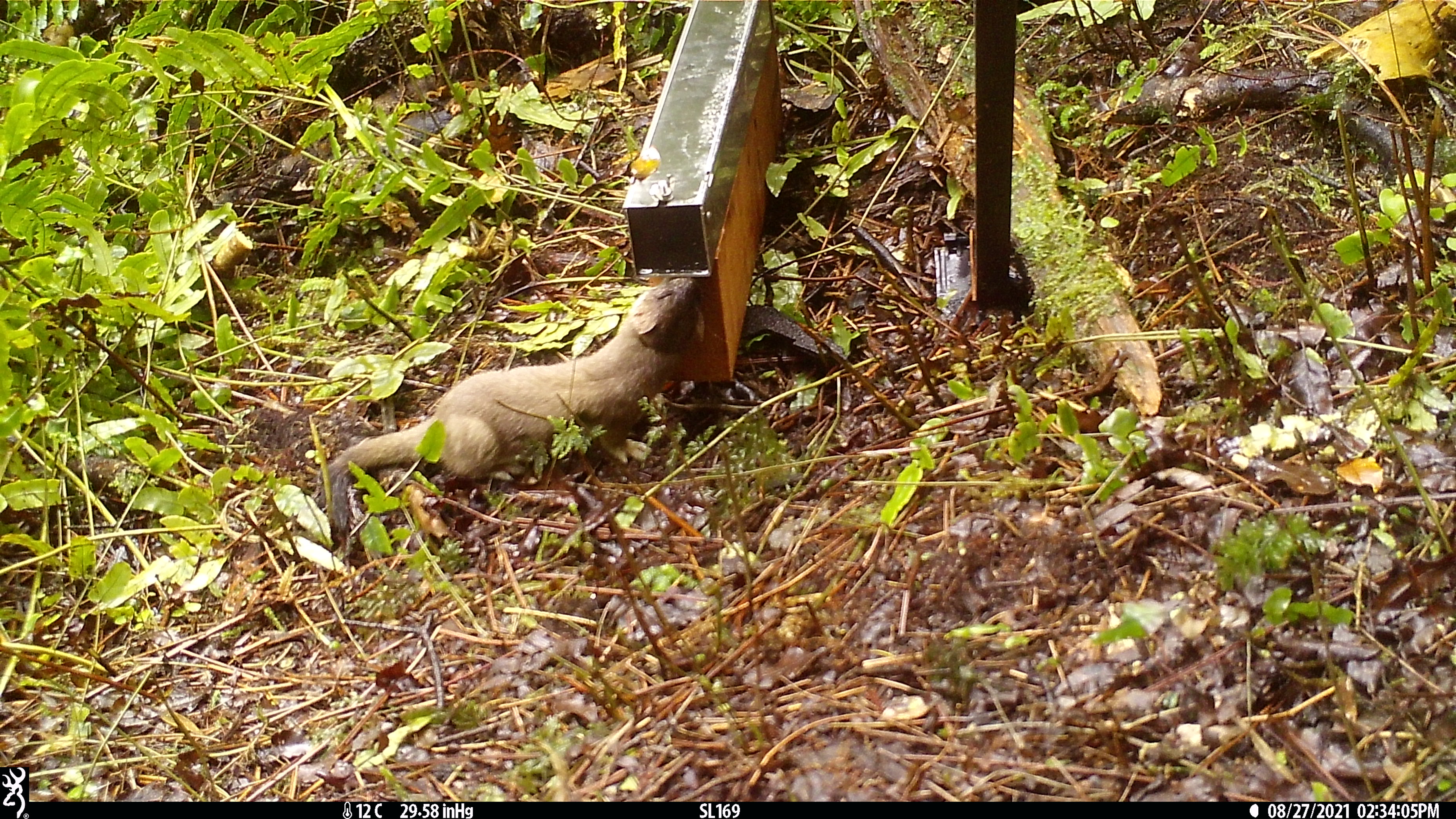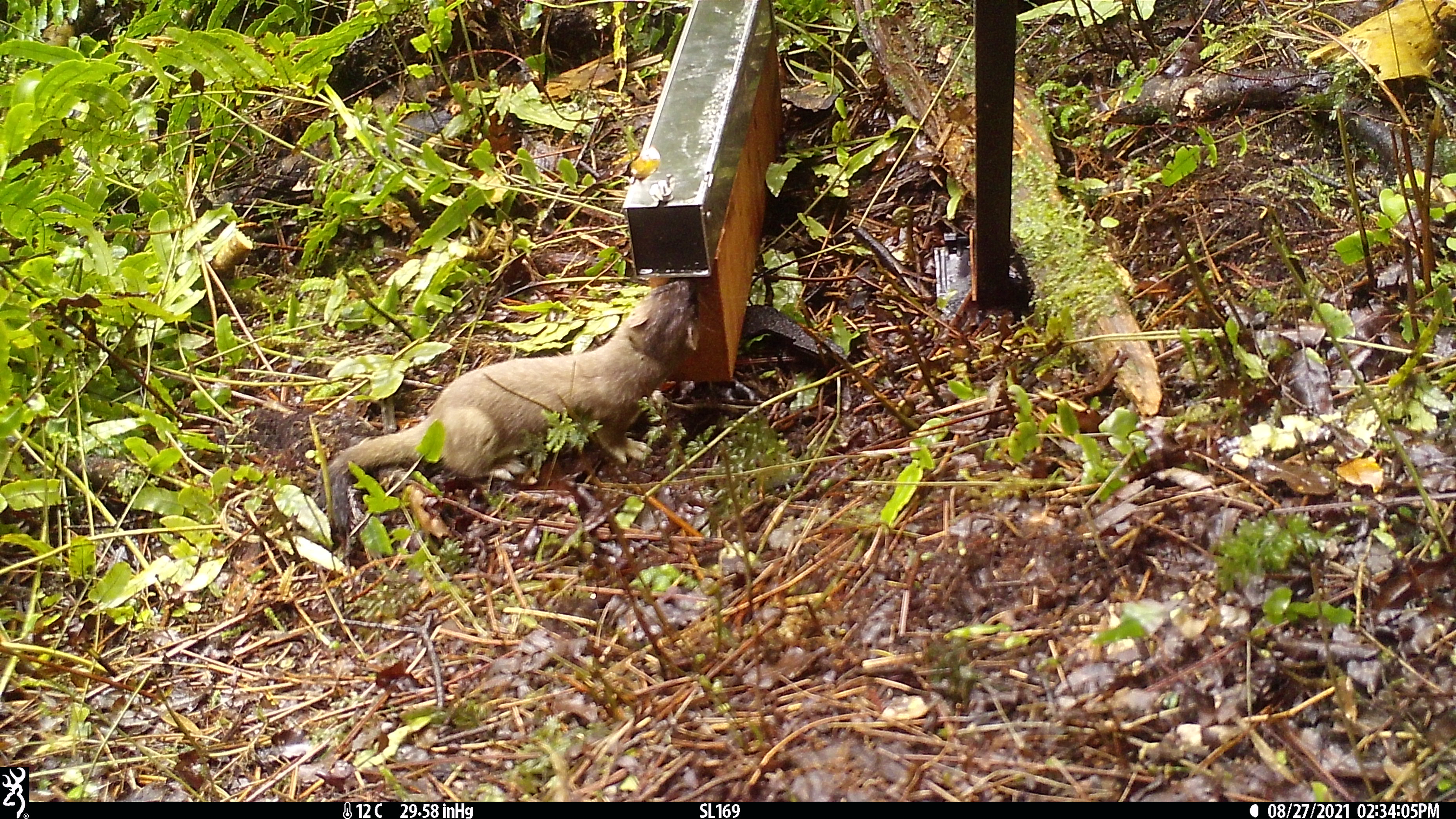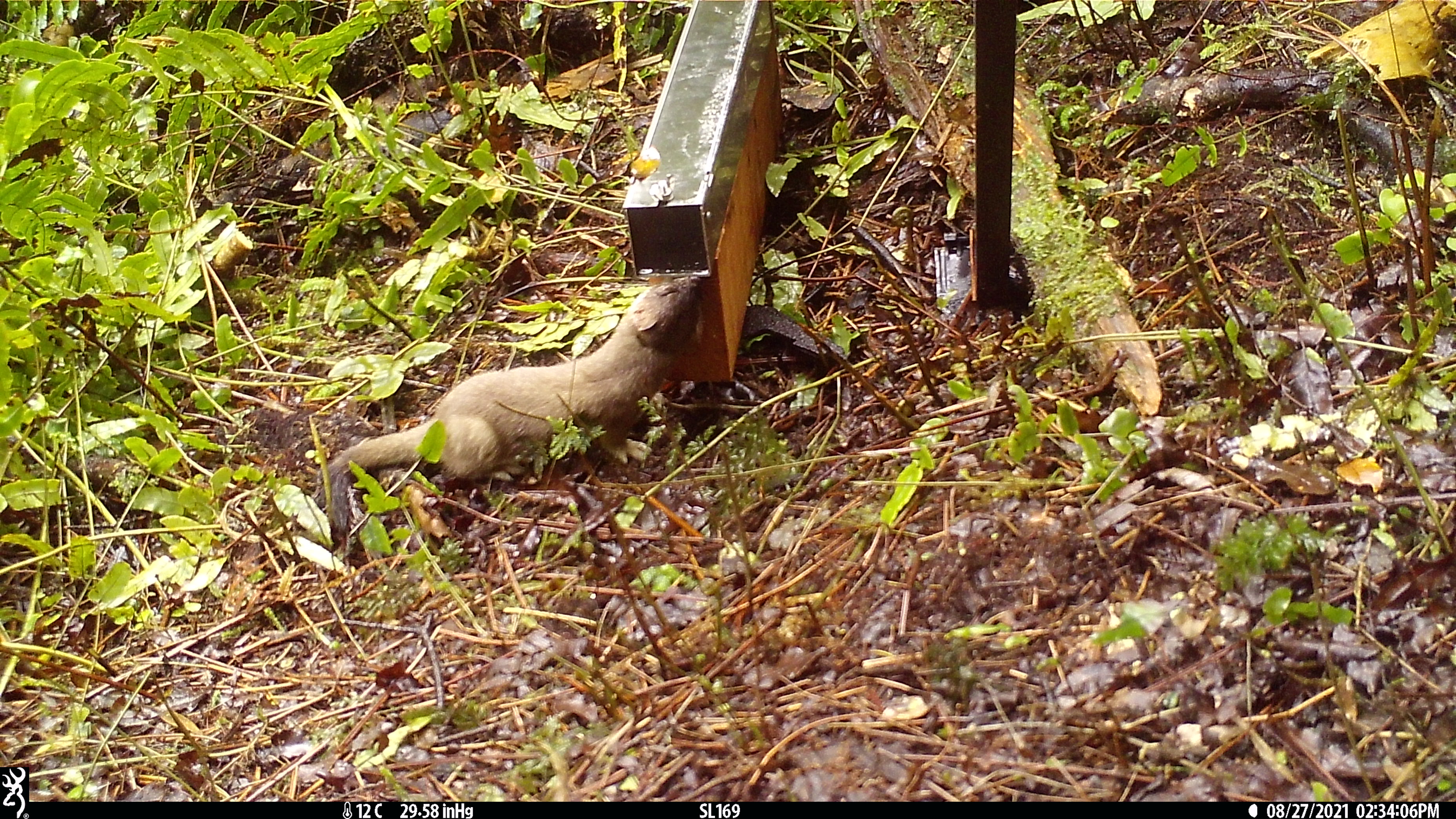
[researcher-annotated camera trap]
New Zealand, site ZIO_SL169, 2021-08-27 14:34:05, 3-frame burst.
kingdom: Animalia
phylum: Chordata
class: Mammalia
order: Carnivora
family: Mustelidae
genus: Mustela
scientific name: Mustela erminea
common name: stoat